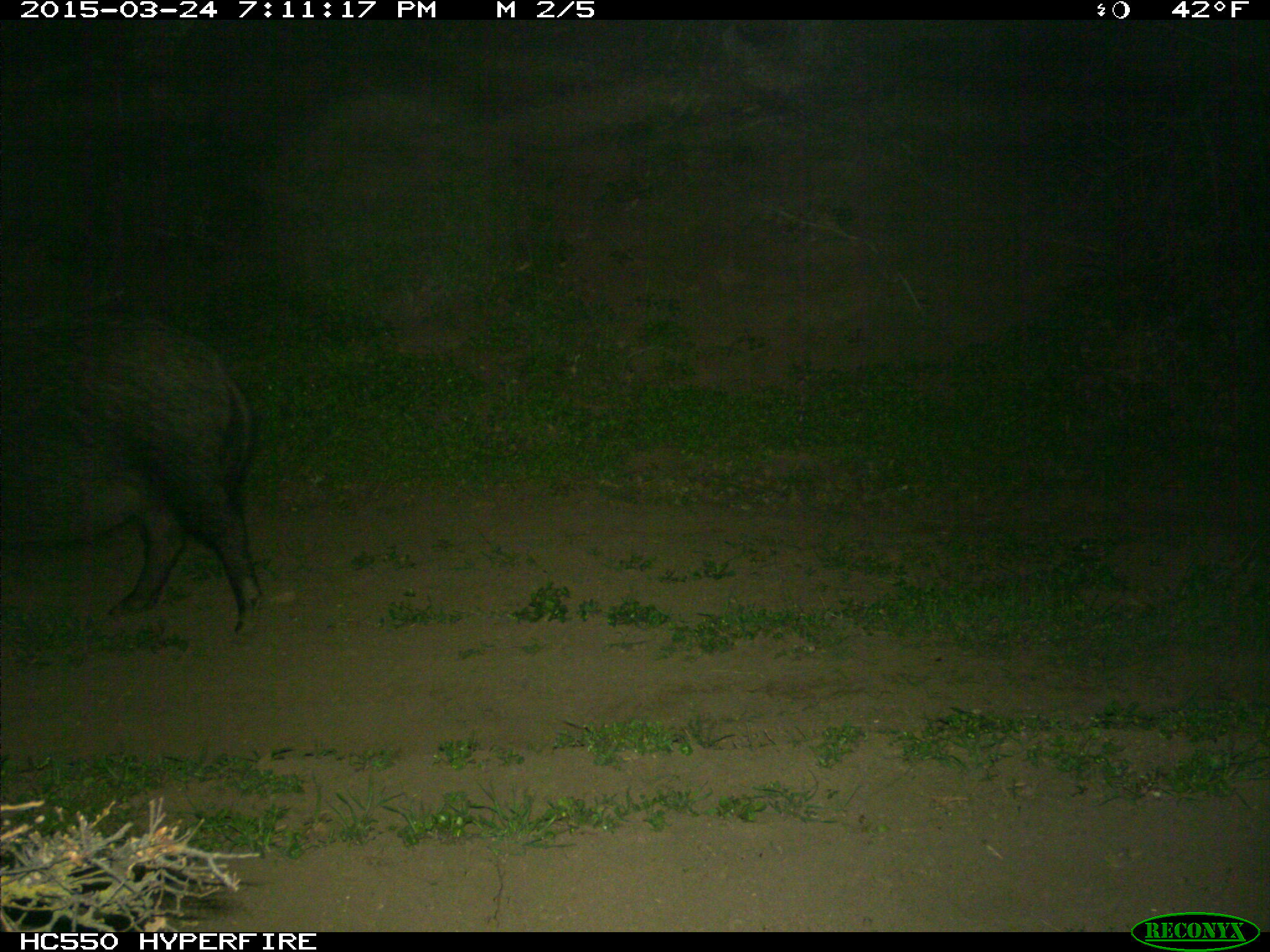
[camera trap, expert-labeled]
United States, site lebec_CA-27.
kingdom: Animalia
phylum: Chordata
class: Mammalia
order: Artiodactyla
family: Suidae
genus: Sus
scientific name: Sus scrofa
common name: wild boar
Sus scrofa (wild boar).